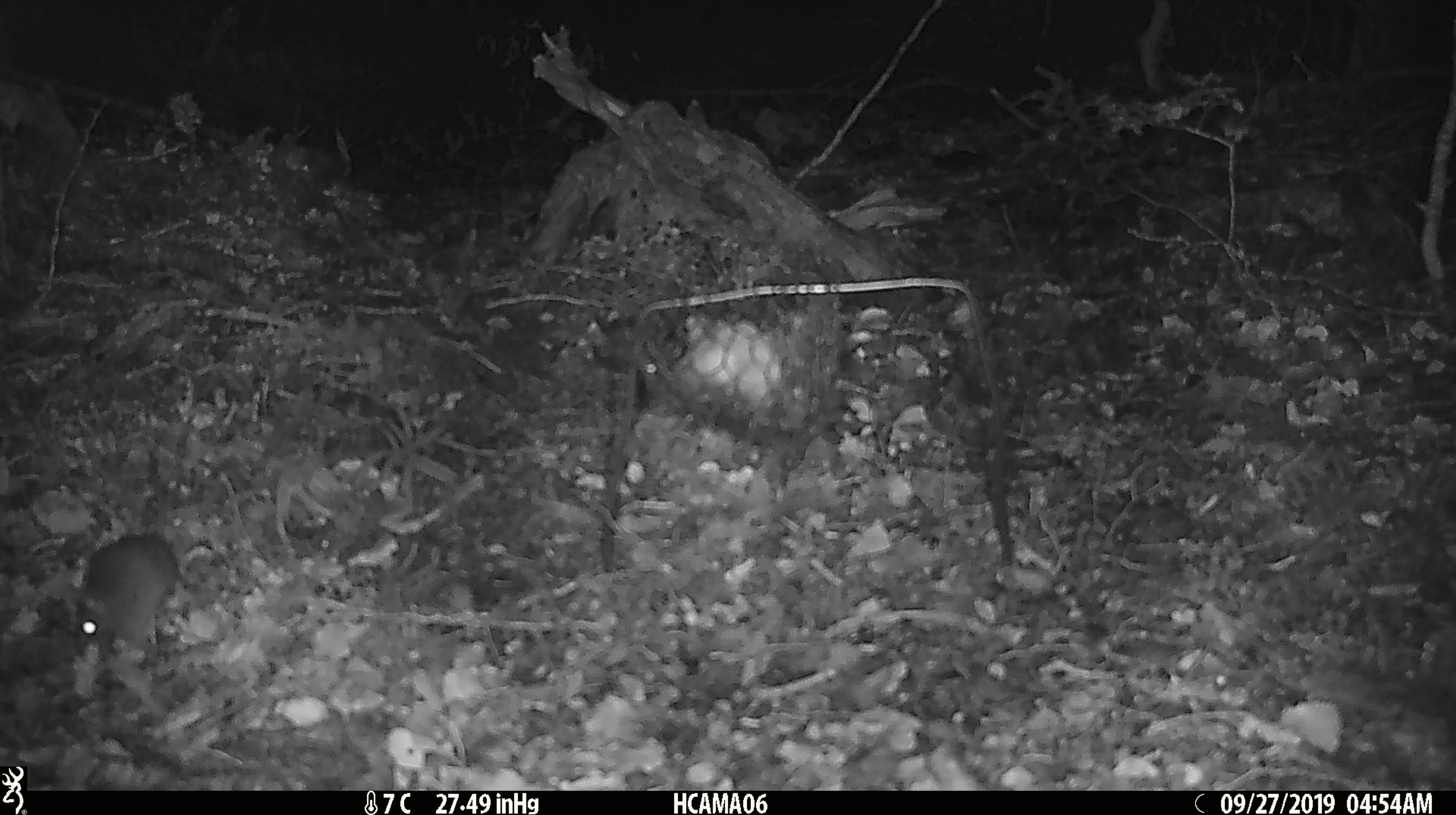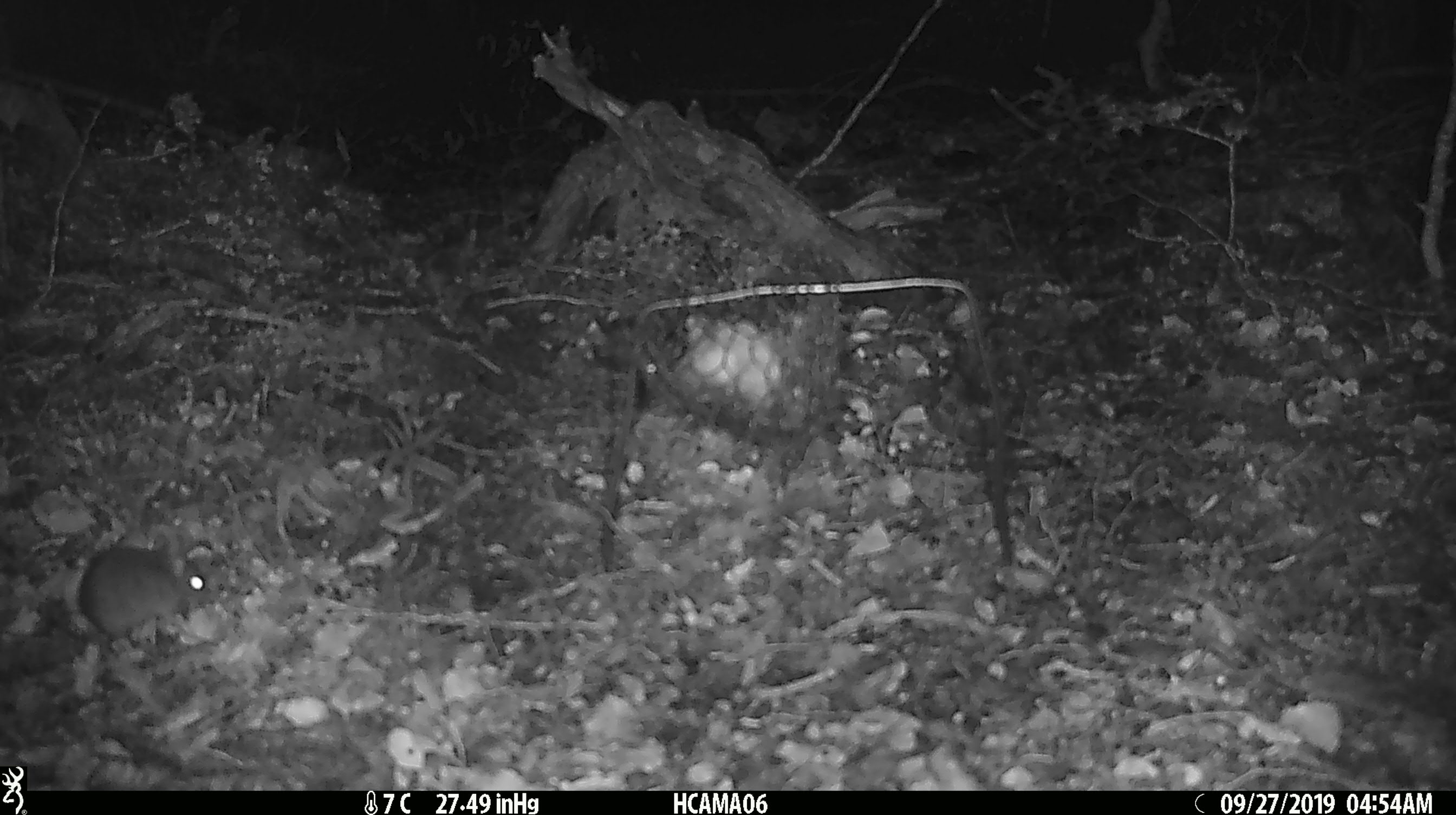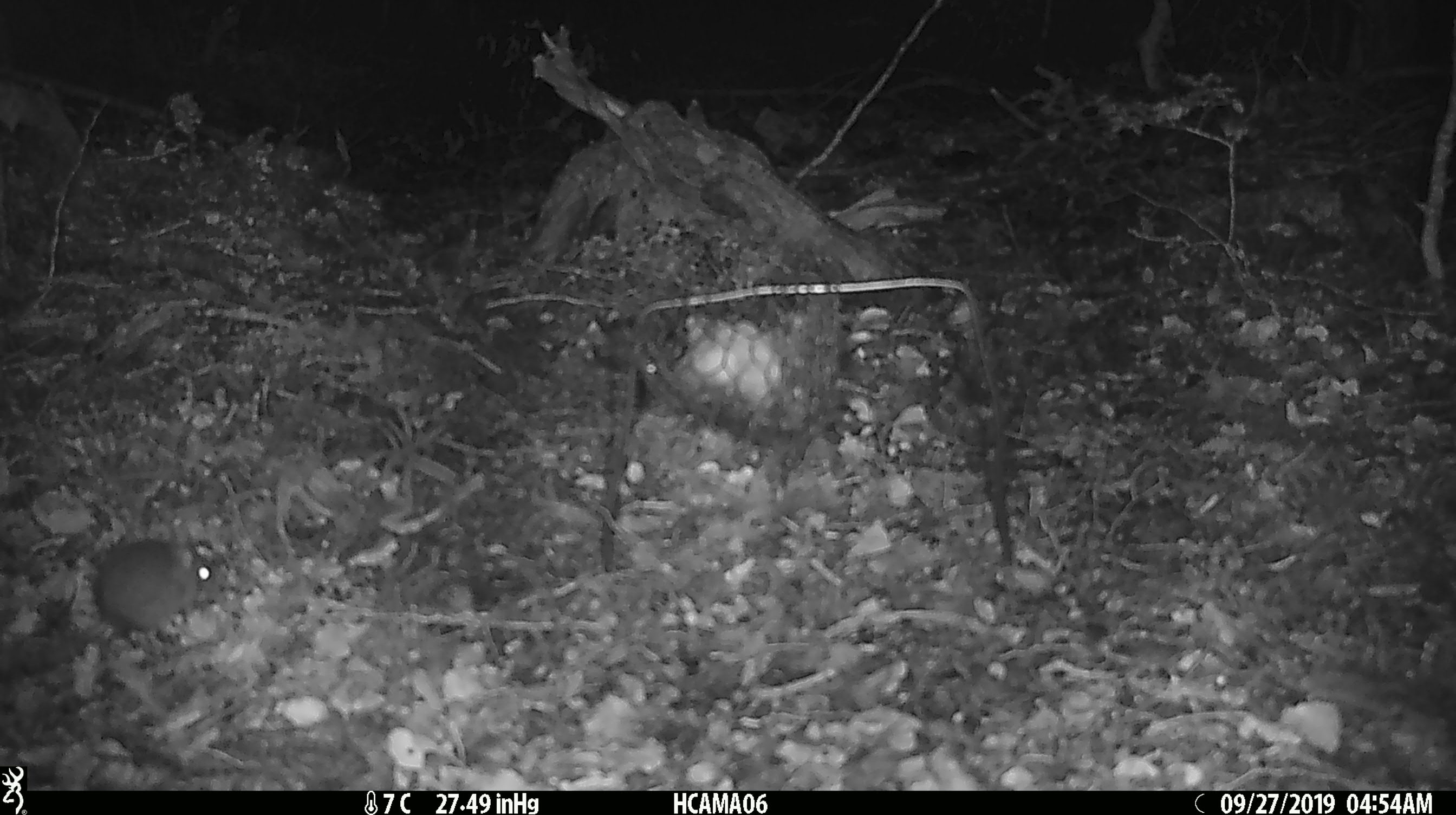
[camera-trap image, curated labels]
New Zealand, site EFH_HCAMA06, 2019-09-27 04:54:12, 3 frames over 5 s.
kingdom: Animalia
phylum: Chordata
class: Mammalia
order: Rodentia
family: Muridae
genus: Mus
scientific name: Mus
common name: mouse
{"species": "mouse (Mus)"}